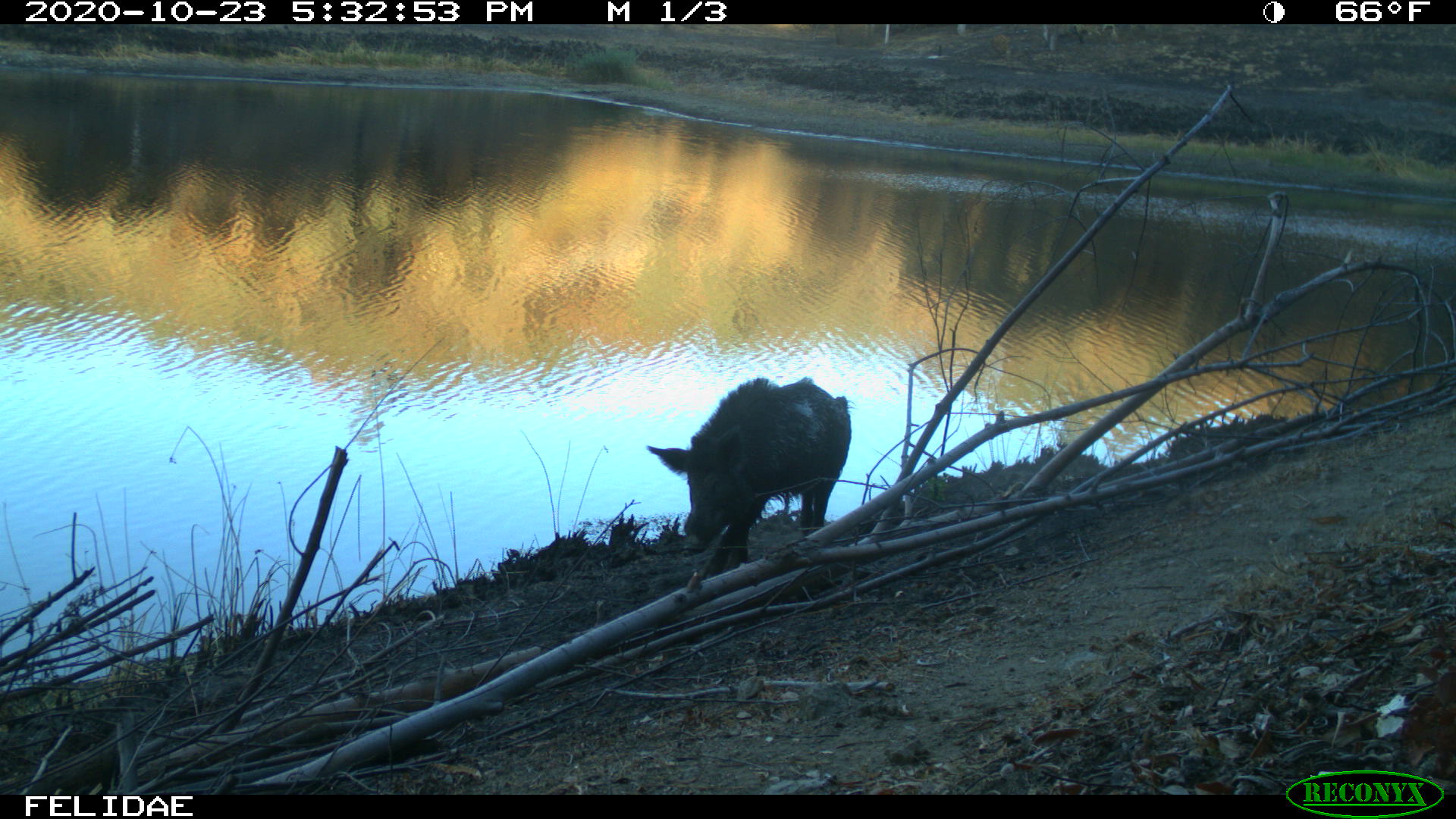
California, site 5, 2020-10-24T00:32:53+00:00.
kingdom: Animalia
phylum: Chordata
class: Mammalia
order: Artiodactyla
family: Suidae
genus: Sus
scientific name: Sus scrofa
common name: wild boar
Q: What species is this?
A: Wild boar (Sus scrofa).